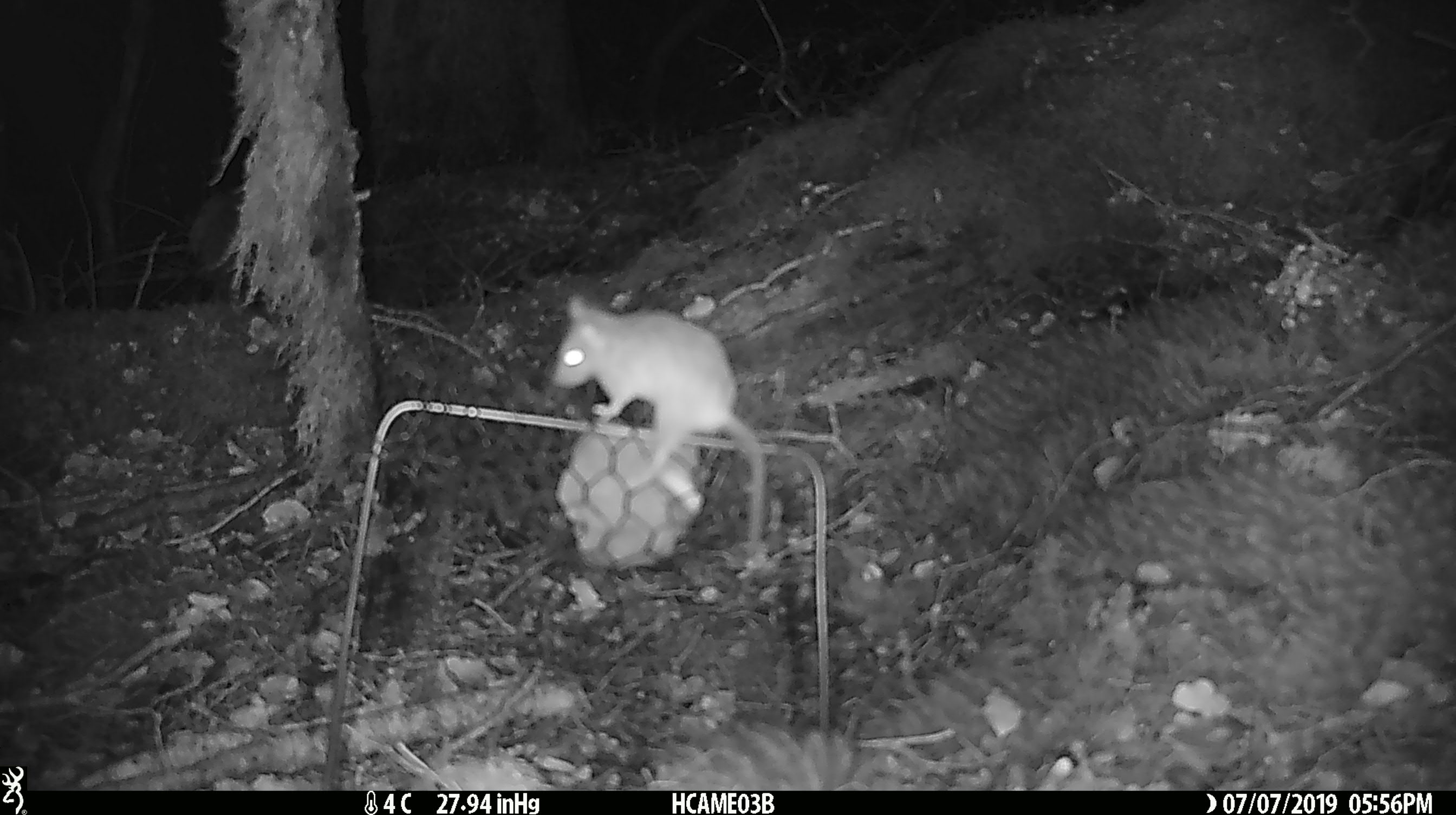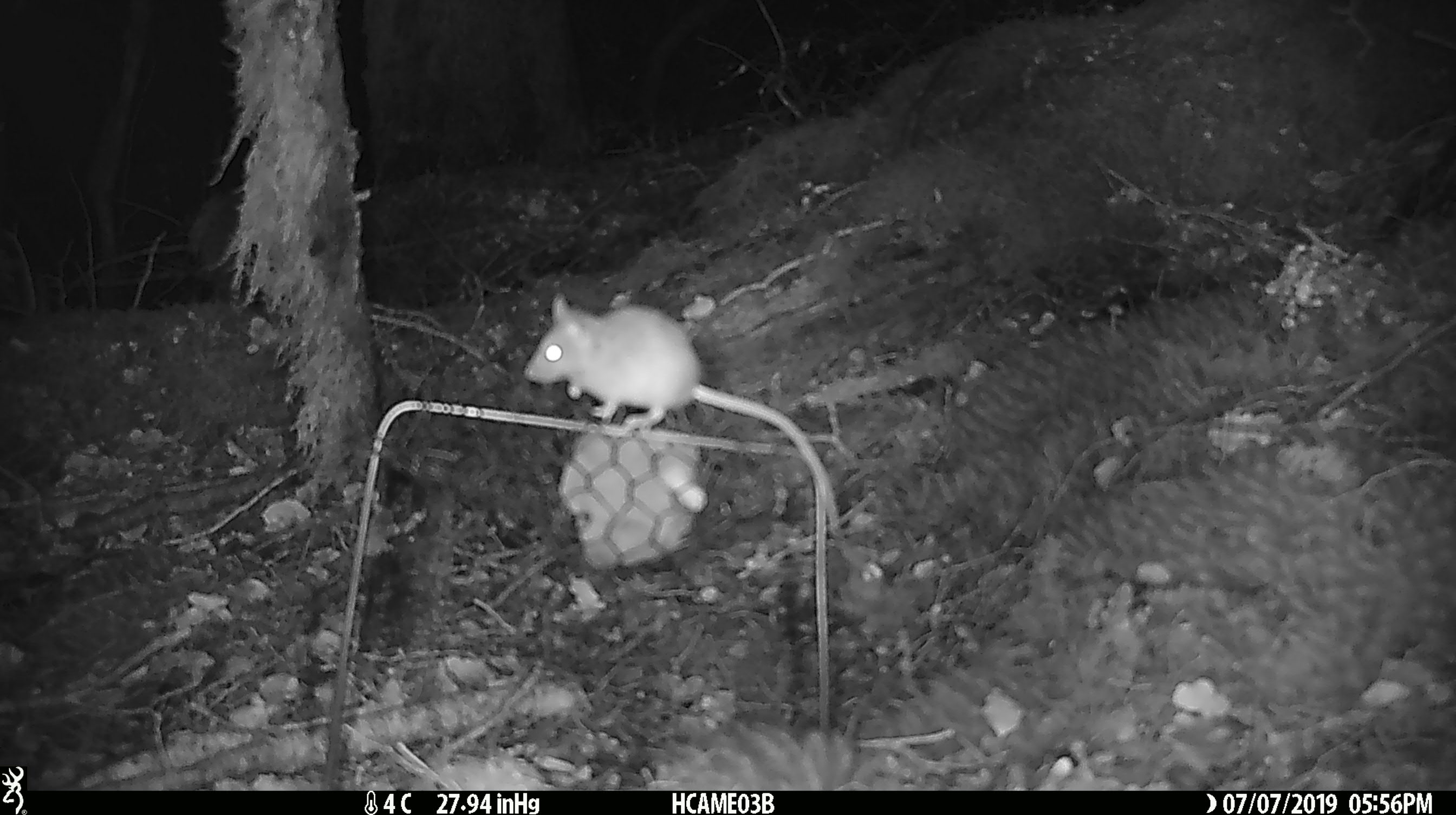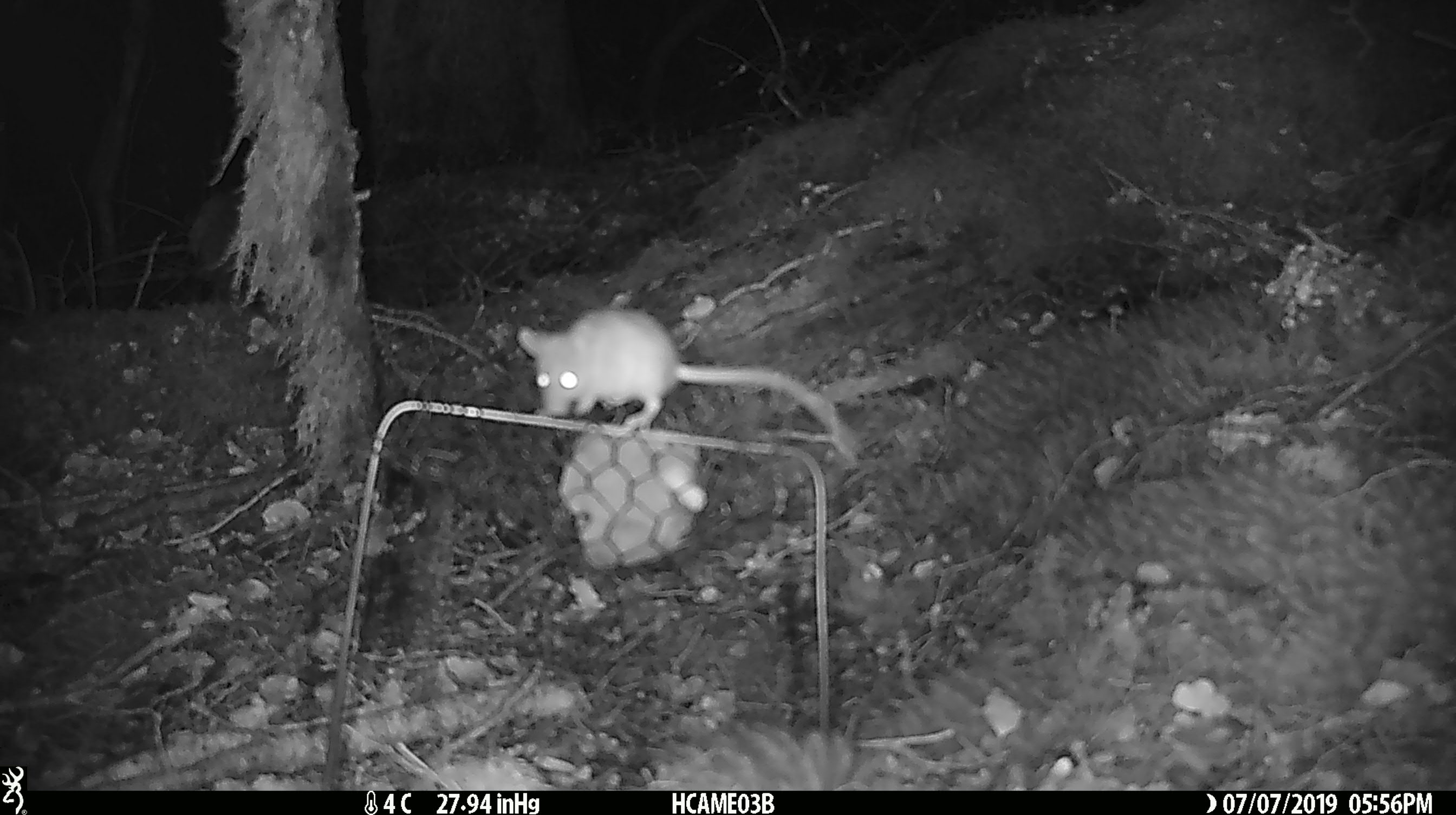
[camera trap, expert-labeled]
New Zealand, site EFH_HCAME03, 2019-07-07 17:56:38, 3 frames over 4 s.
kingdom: Animalia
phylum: Chordata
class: Mammalia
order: Rodentia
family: Muridae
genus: Mus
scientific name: Mus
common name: mouse